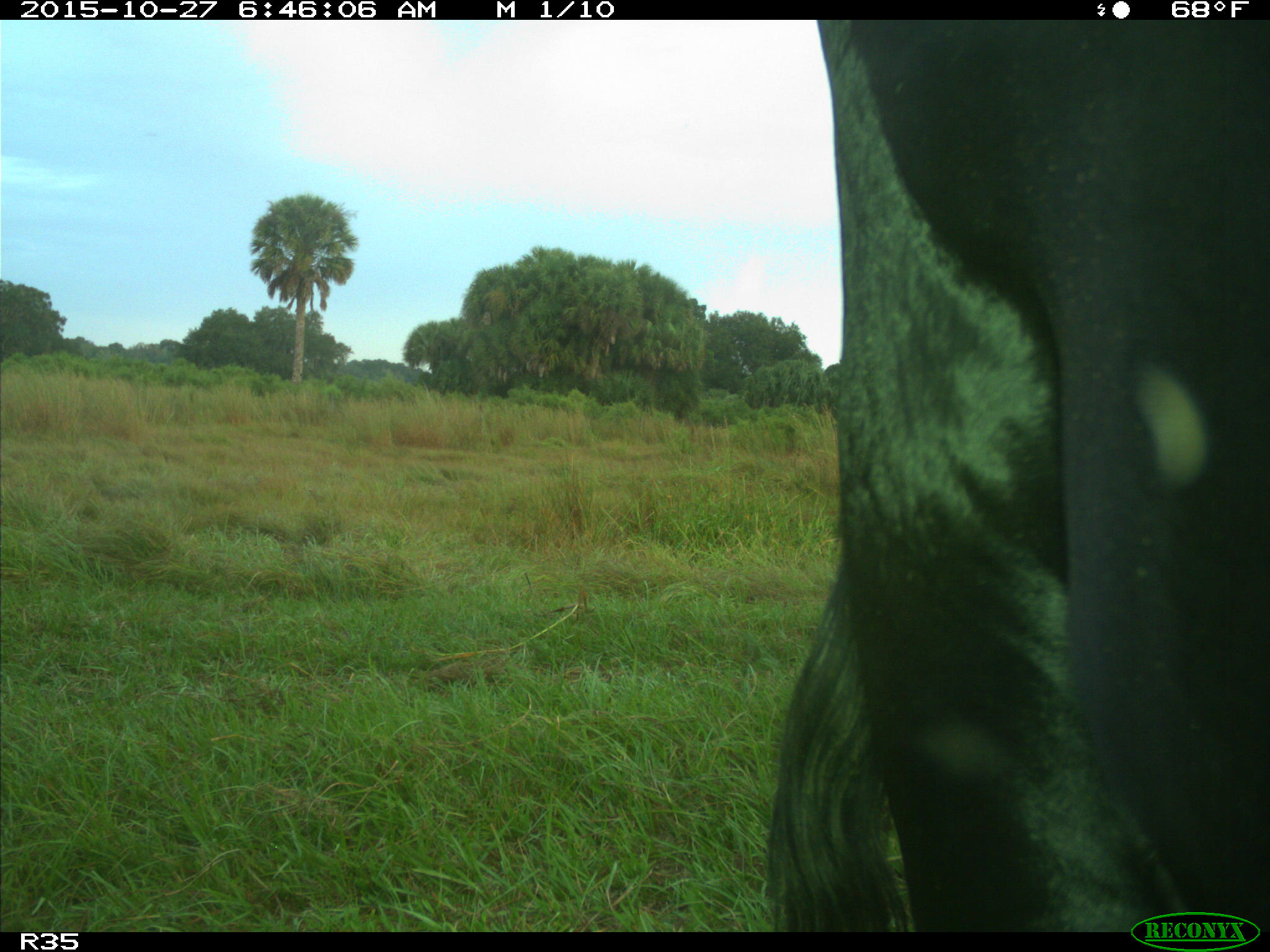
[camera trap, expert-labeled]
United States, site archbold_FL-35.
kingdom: Animalia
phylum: Chordata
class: Mammalia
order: Artiodactyla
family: Bovidae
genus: Bos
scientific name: Bos taurus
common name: domestic cow